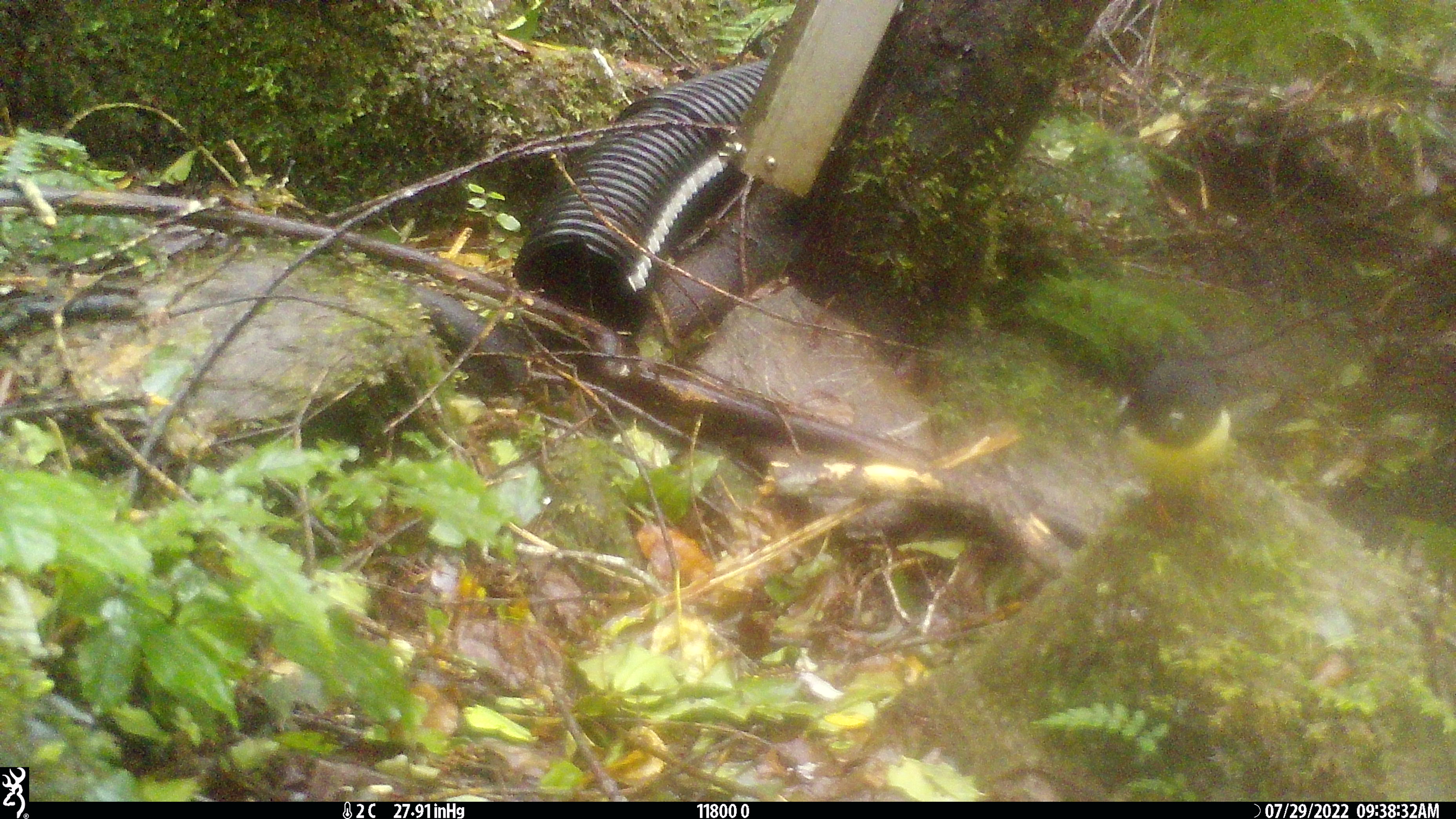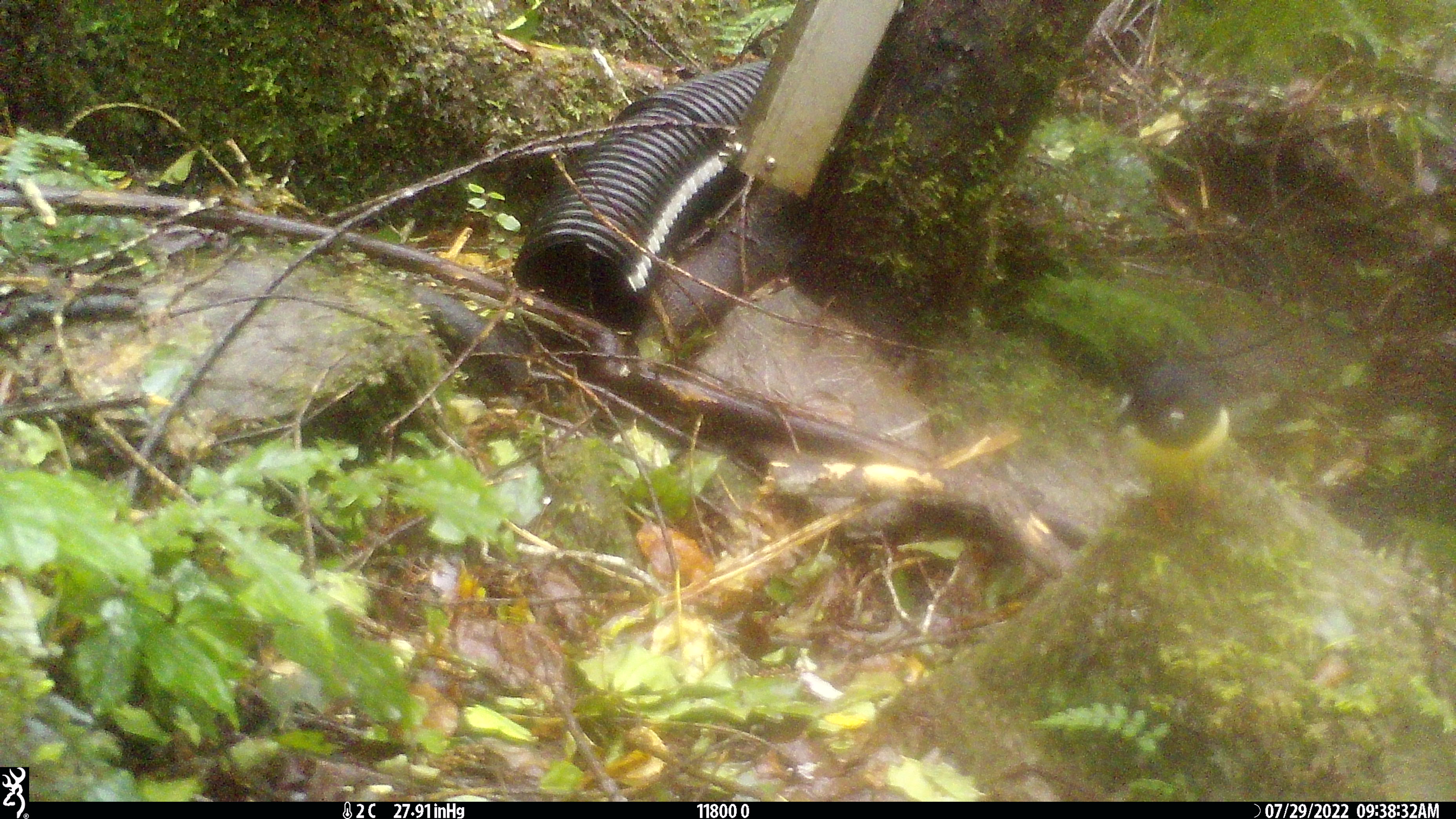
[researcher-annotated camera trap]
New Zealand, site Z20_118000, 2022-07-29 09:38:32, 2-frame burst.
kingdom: Animalia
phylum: Chordata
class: Aves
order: Passeriformes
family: Petroicidae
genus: Petroica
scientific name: Petroica macrocephala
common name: tomtit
Tomtit (Petroica macrocephala).